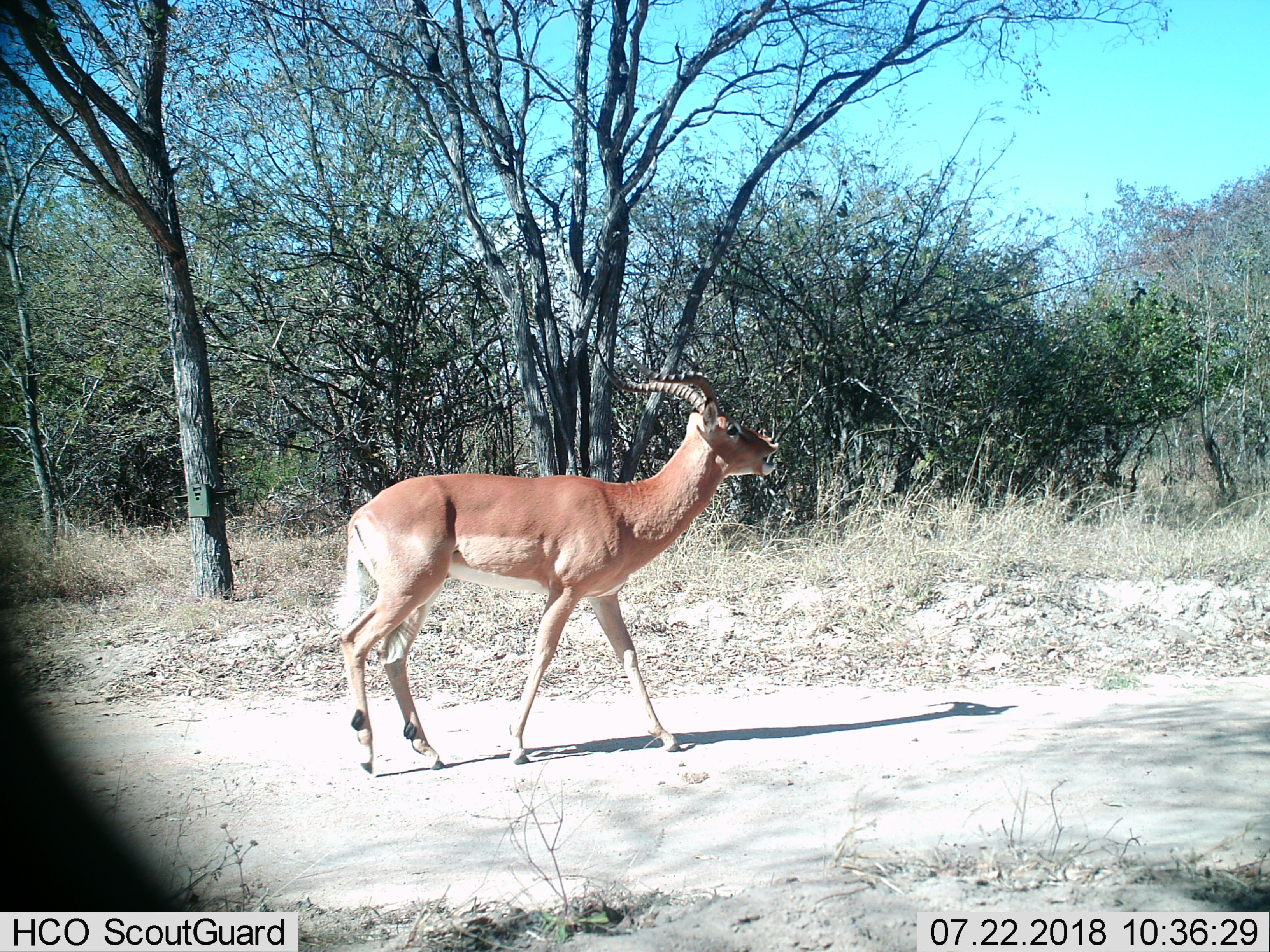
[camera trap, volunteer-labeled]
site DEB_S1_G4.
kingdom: Animalia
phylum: Chordata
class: Mammalia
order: Artiodactyla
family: Bovidae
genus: Aepyceros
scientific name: Aepyceros melampus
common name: impala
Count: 1.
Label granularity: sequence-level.